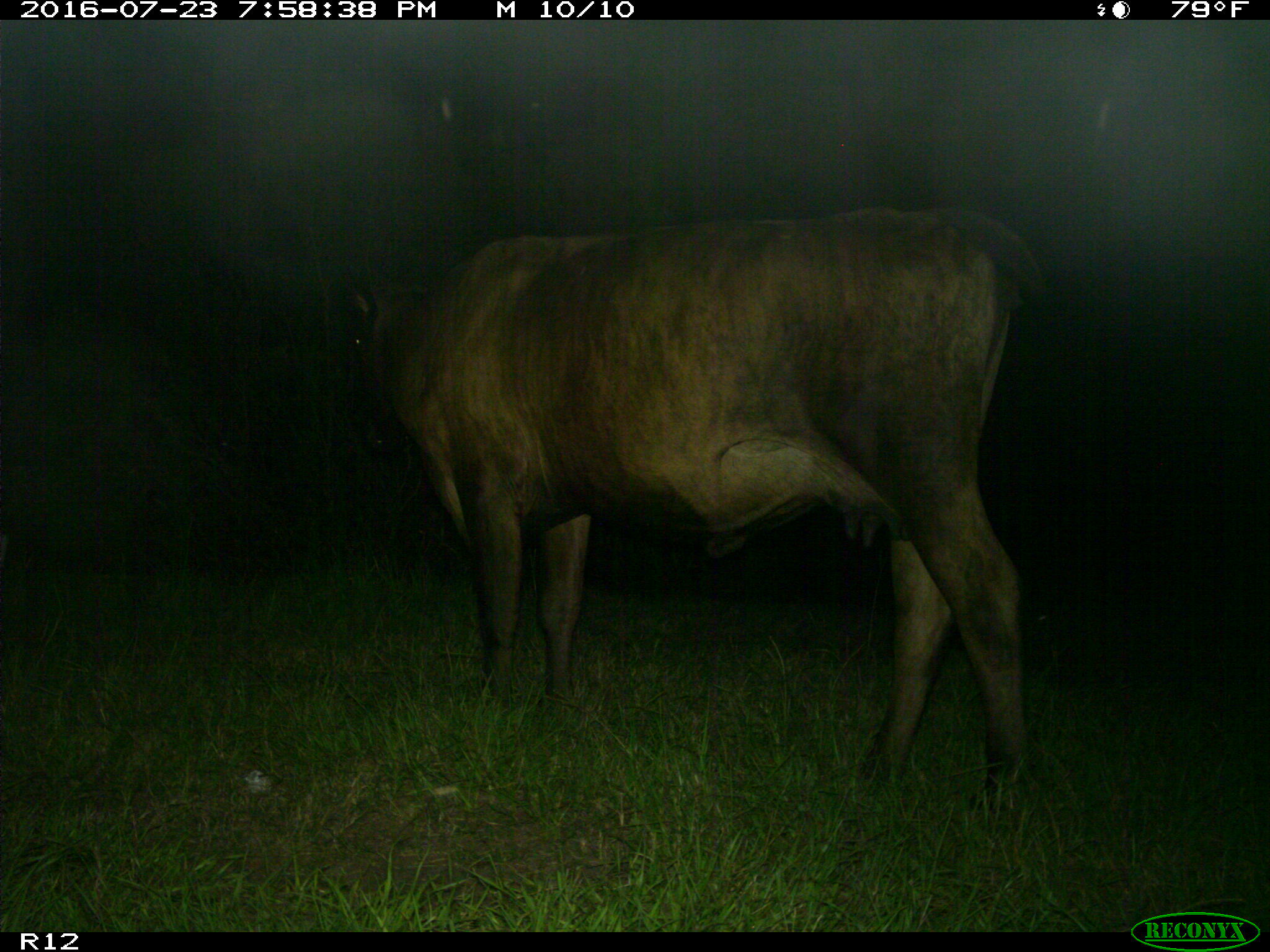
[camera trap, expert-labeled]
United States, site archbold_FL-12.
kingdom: Animalia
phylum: Chordata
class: Mammalia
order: Artiodactyla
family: Bovidae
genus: Bos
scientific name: Bos taurus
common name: domestic cow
Bos taurus (domestic cow).